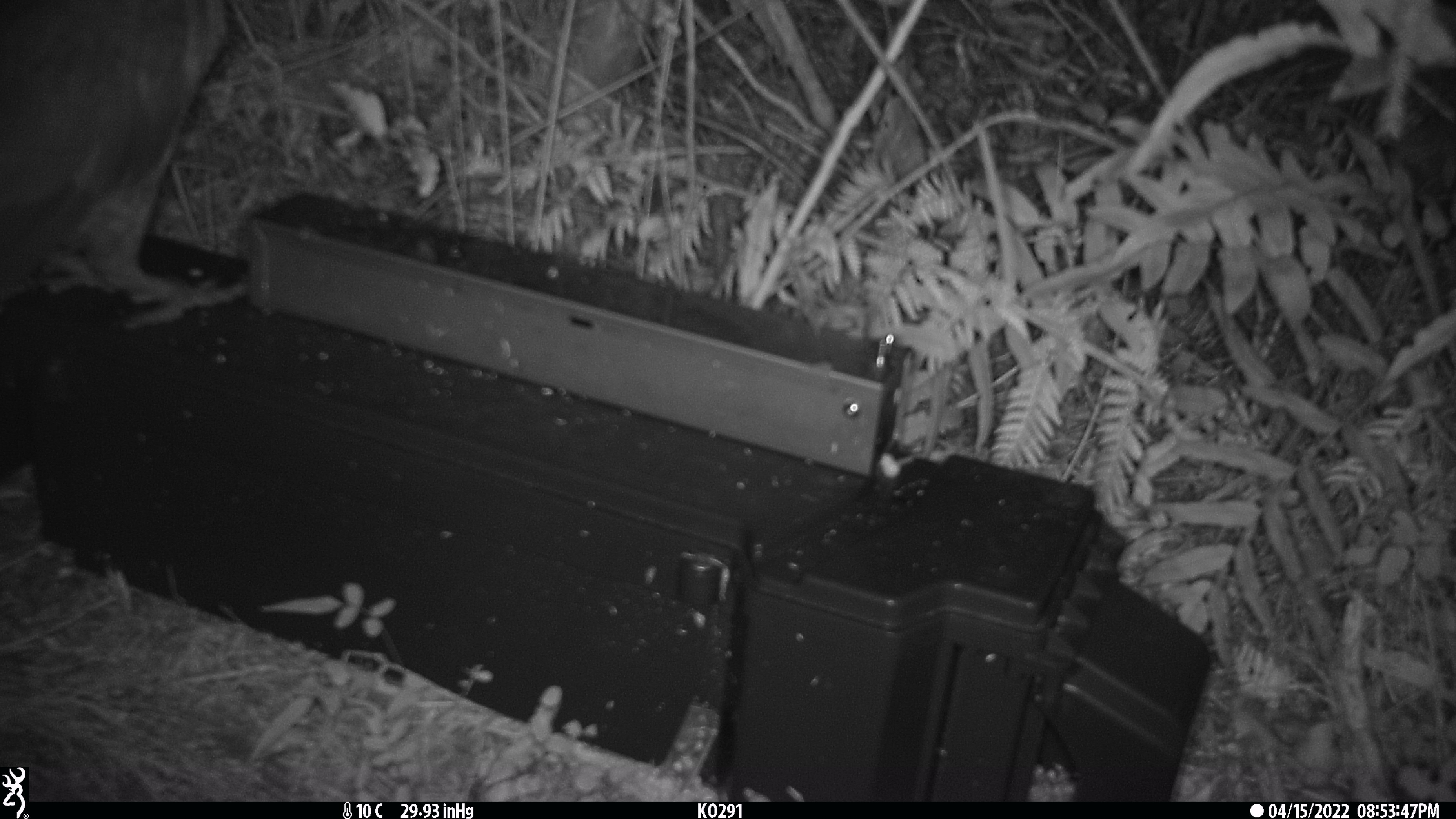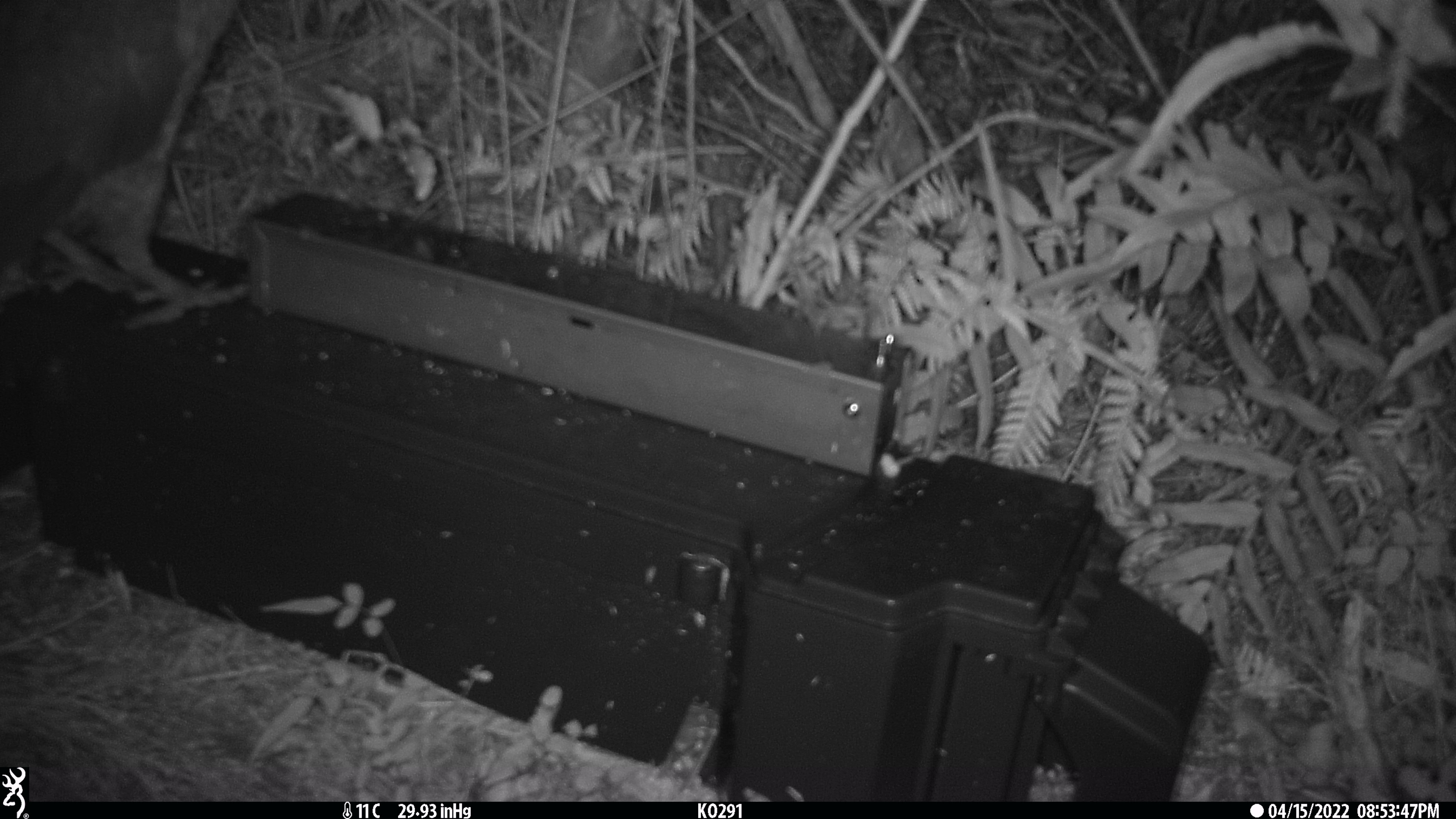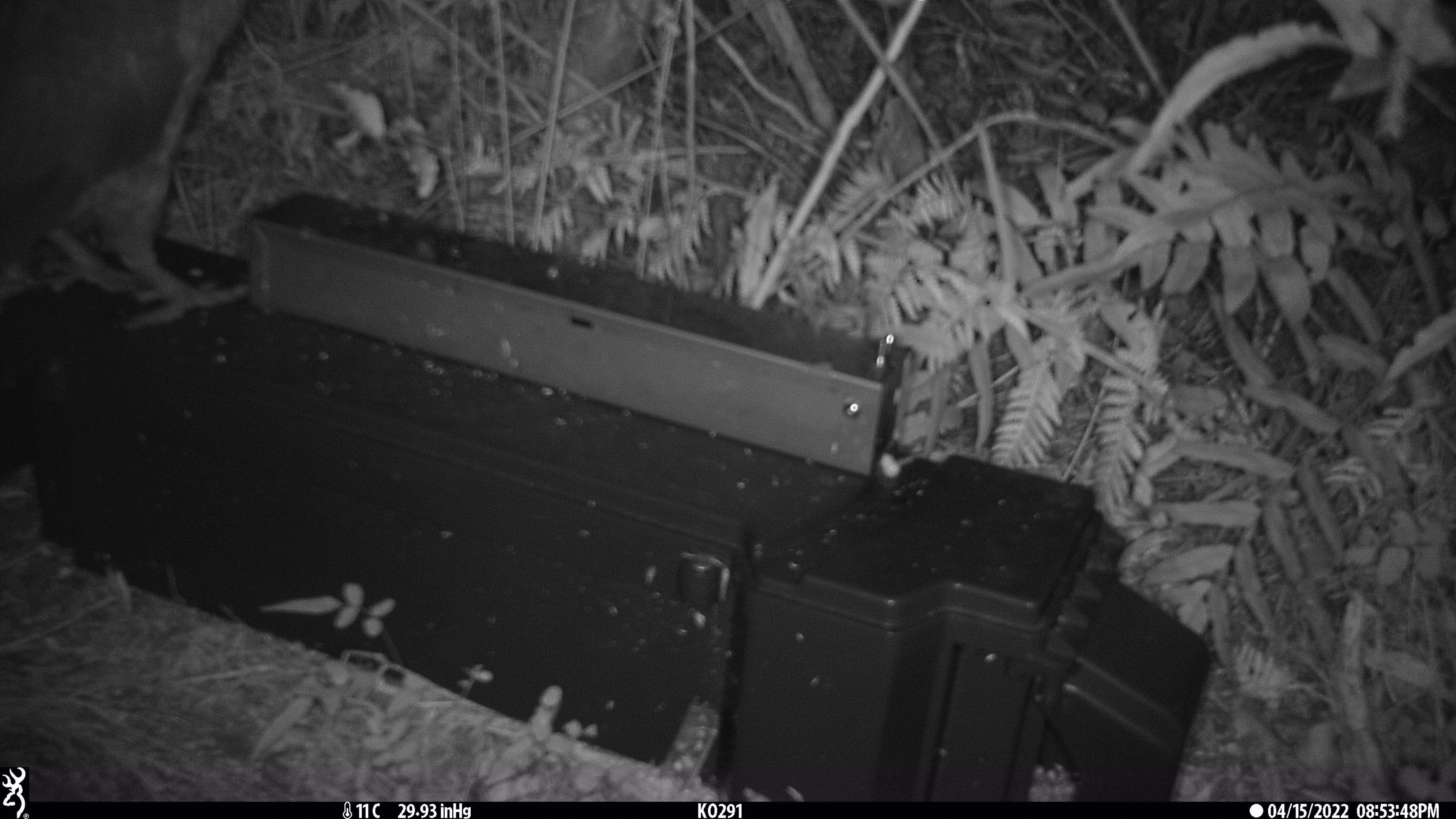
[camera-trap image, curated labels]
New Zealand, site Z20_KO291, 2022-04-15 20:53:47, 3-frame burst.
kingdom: Animalia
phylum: Chordata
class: Aves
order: Psittaciformes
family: Strigopidae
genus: Nestor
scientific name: Nestor notabilis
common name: kea